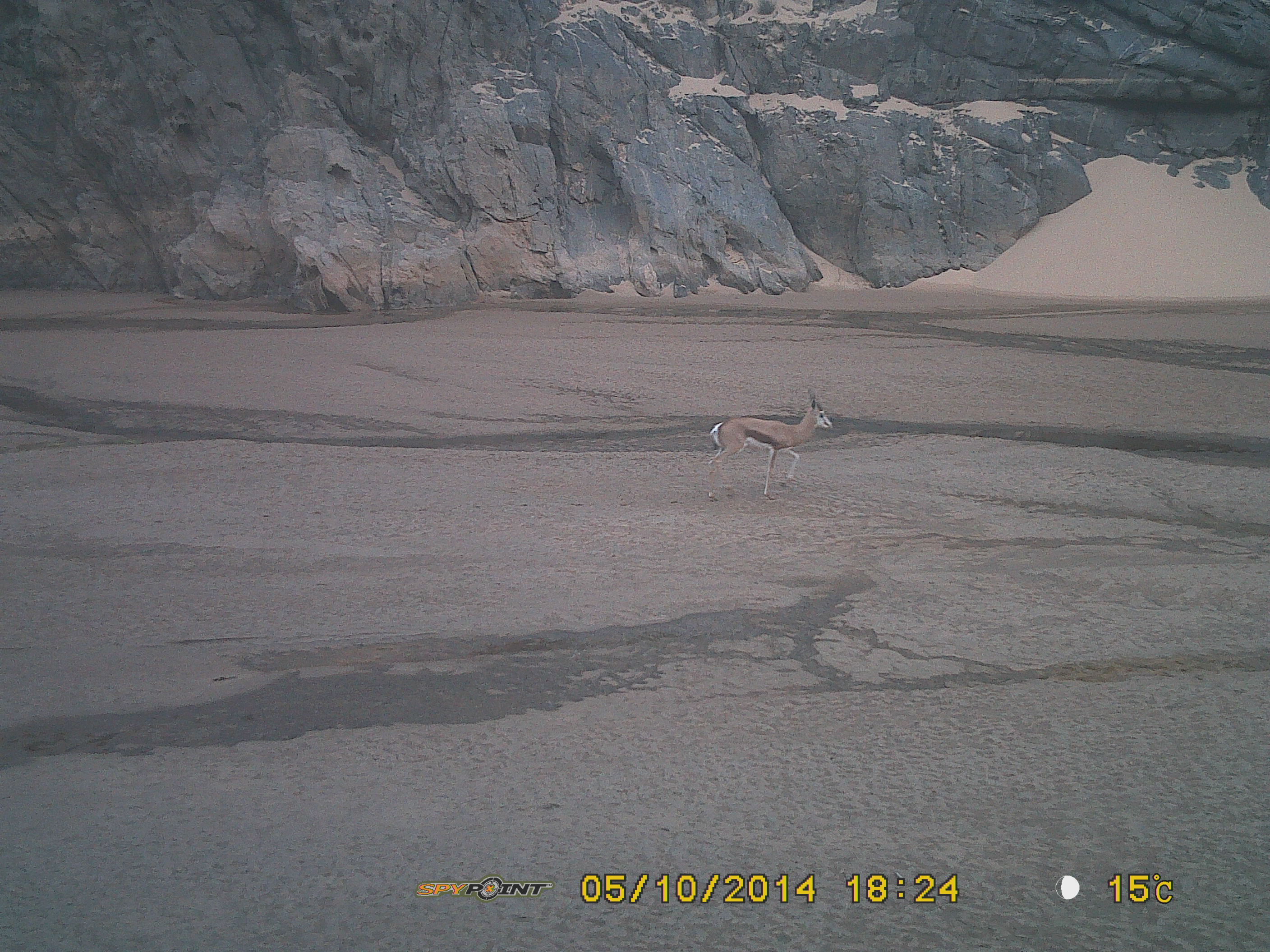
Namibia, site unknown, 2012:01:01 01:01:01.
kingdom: Animalia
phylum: Chordata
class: Mammalia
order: Artiodactyla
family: Bovidae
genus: Antidorcas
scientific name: Antidorcas marsupialis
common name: springbok